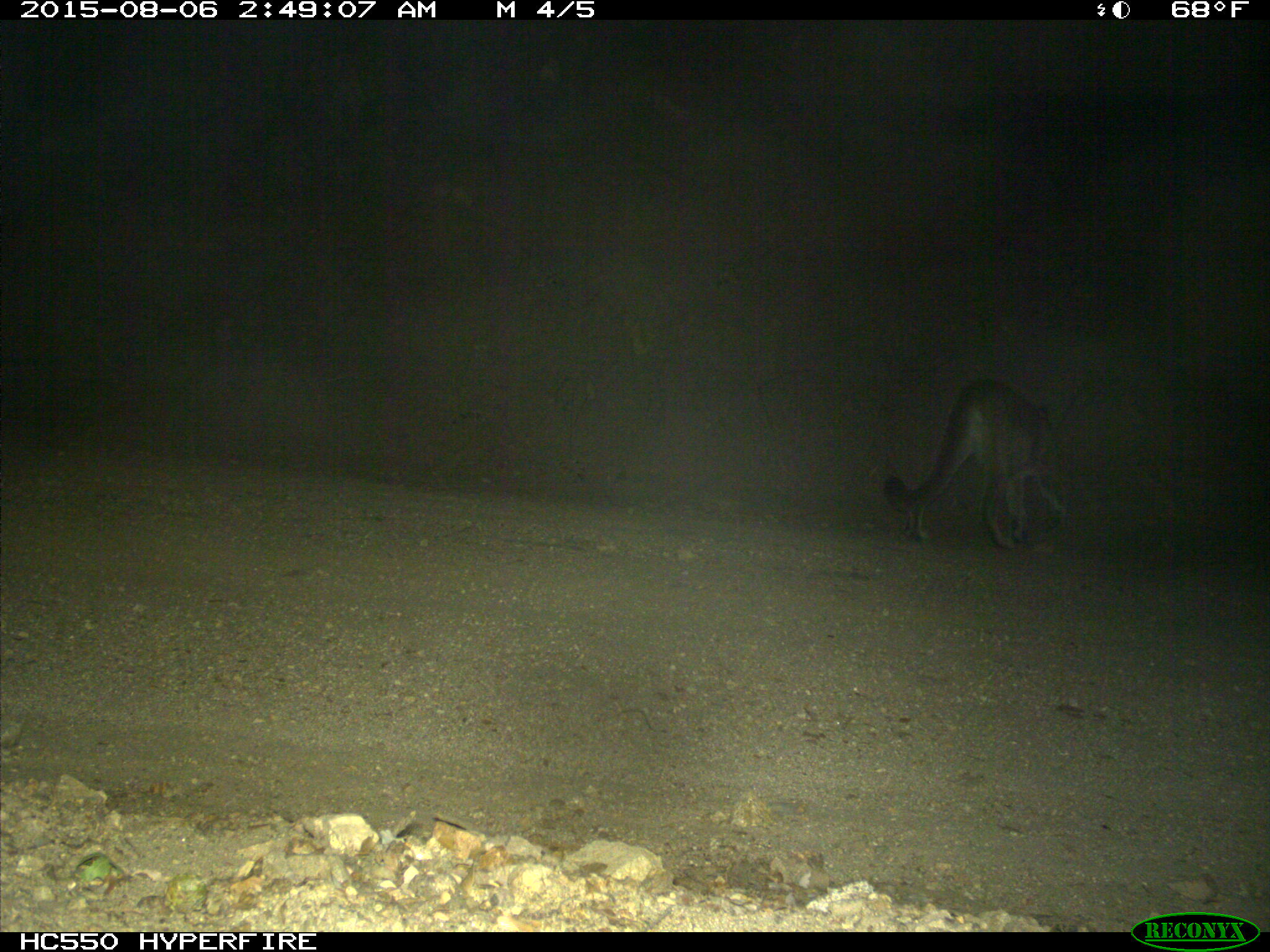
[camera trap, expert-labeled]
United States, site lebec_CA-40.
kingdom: Animalia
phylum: Chordata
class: Mammalia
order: Carnivora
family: Felidae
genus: Puma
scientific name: Puma concolor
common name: mountain lion